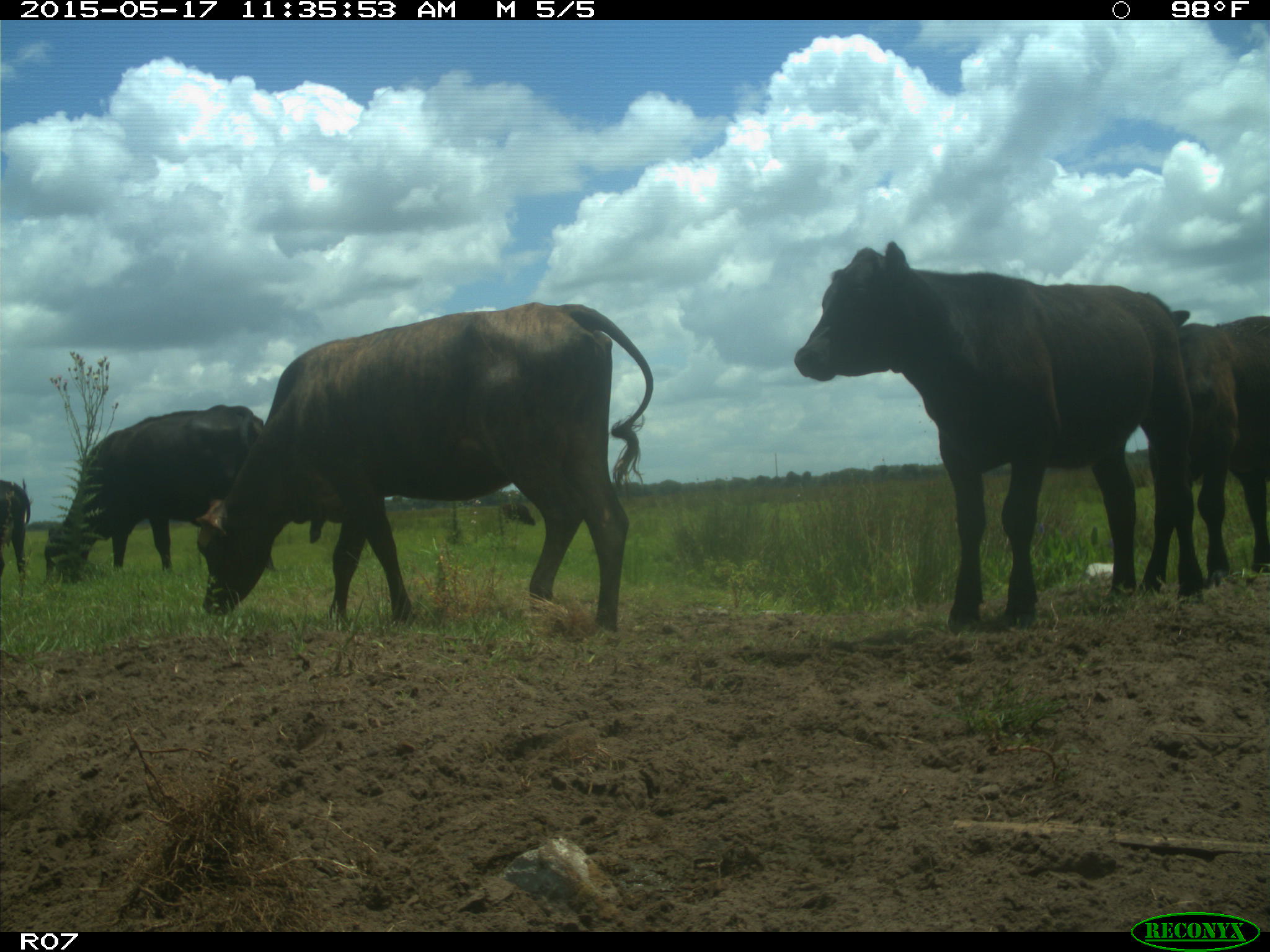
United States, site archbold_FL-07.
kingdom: Animalia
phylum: Chordata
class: Mammalia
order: Artiodactyla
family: Bovidae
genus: Bos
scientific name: Bos taurus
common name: domestic cow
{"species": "Bos taurus (domestic cow)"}